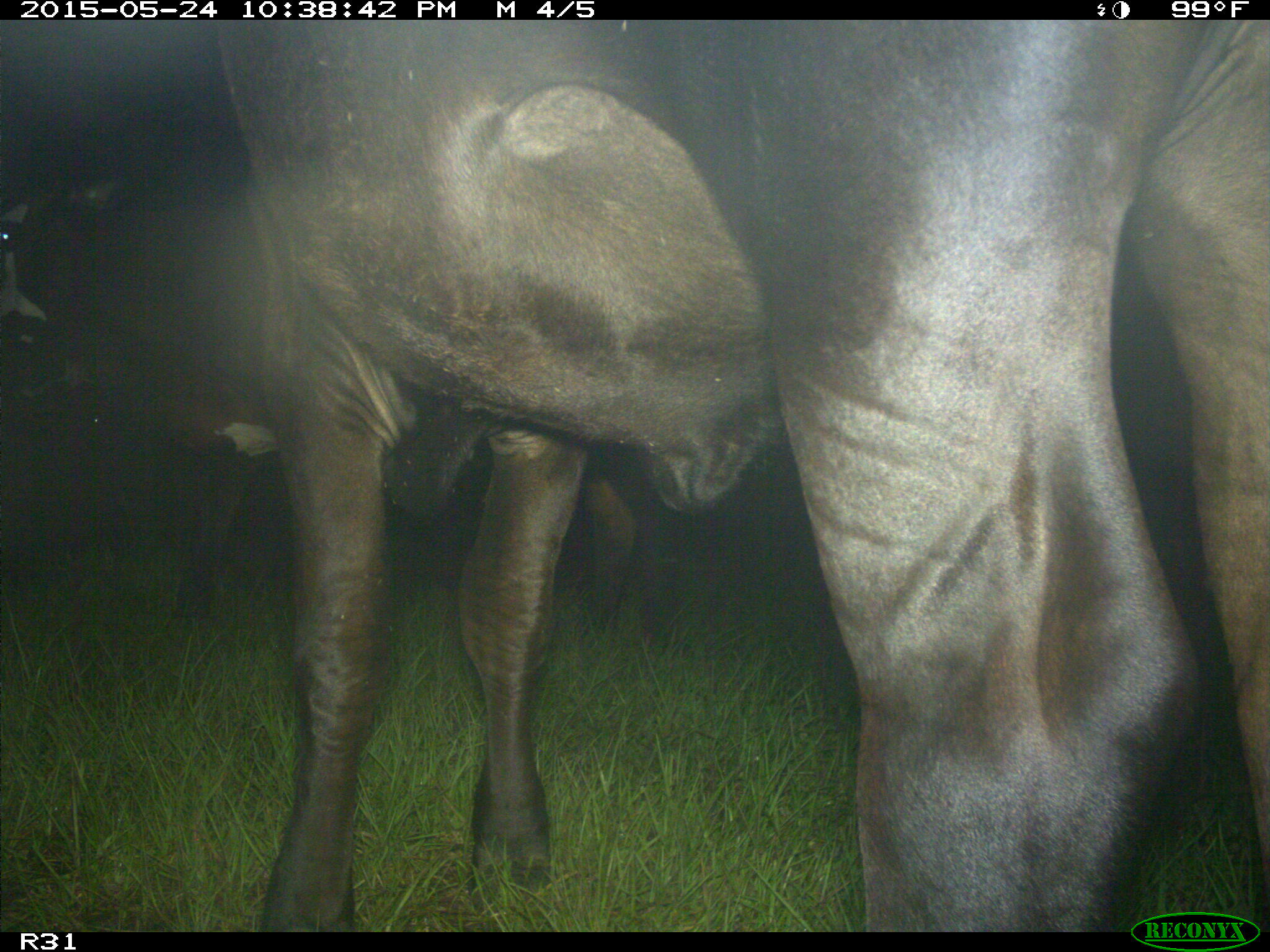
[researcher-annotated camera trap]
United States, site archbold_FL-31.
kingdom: Animalia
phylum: Chordata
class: Mammalia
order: Artiodactyla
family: Bovidae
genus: Bos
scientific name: Bos taurus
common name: domestic cow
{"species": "Bos taurus (domestic cow)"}